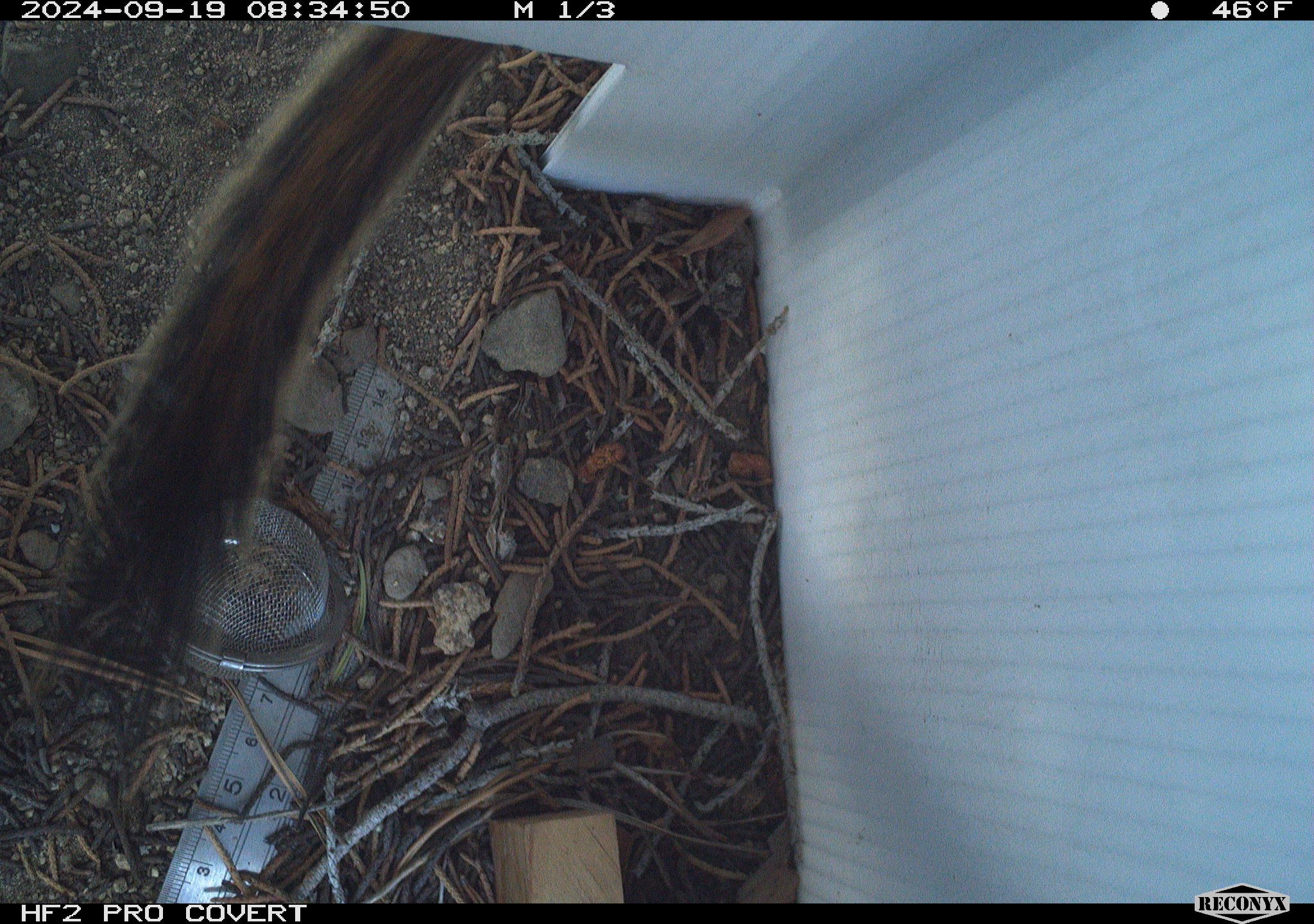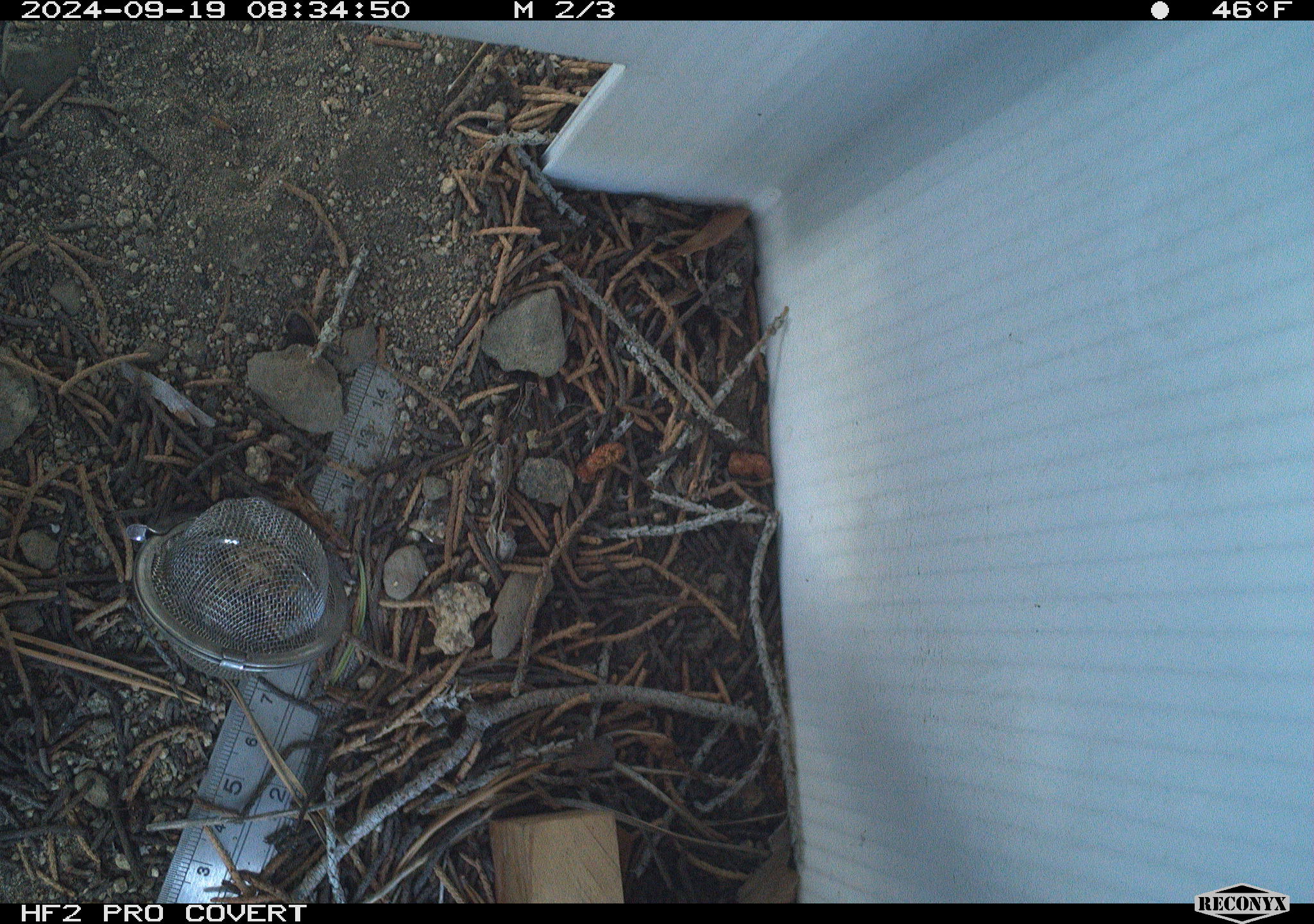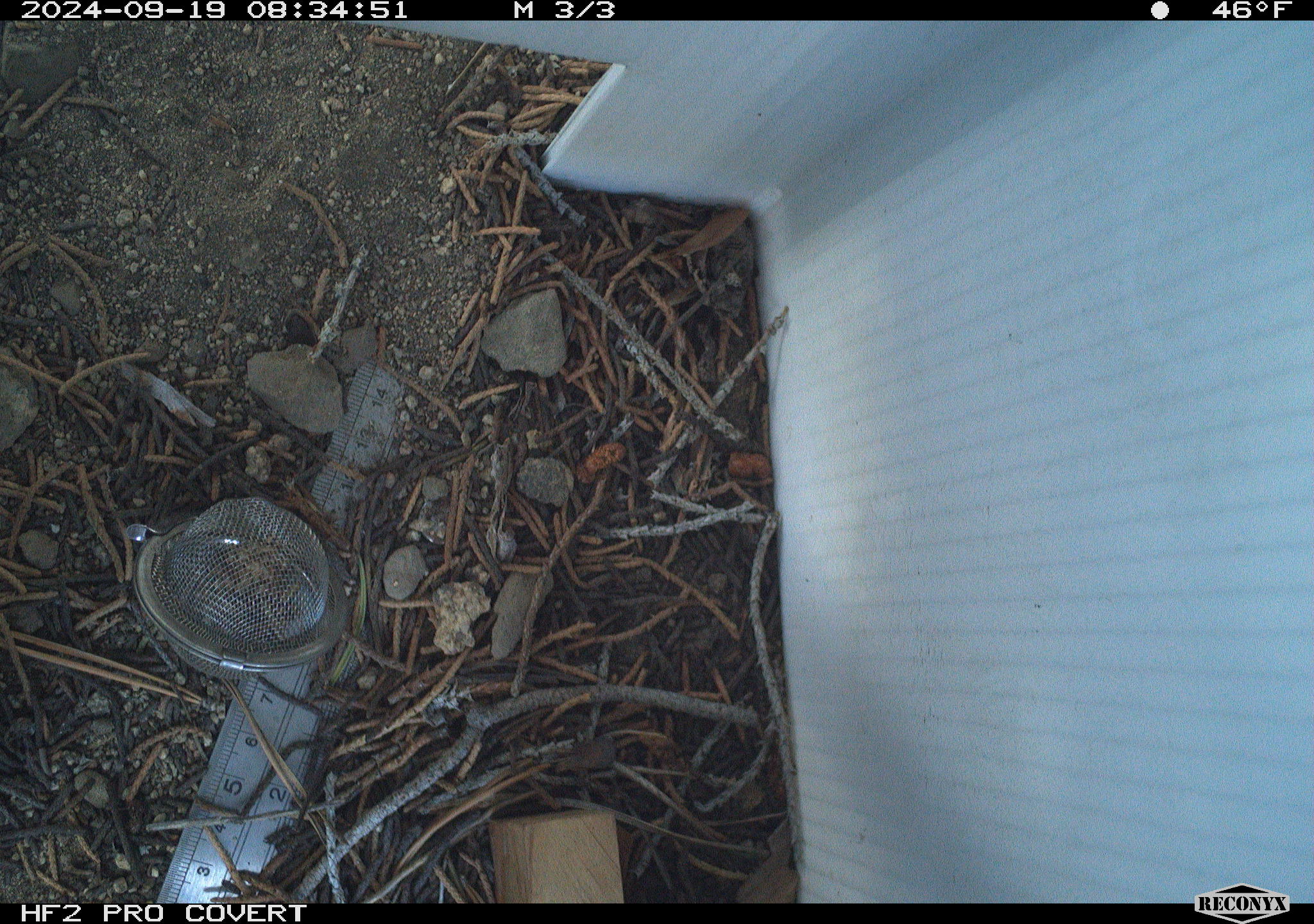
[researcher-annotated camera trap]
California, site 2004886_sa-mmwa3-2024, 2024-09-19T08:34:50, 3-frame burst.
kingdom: Animalia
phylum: Chordata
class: Mammalia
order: Rodentia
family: Sciuridae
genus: Neotamias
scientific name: Neotamias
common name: western chipmunks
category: neotamias species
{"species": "neotamias species (western chipmunks) (Neotamias)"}